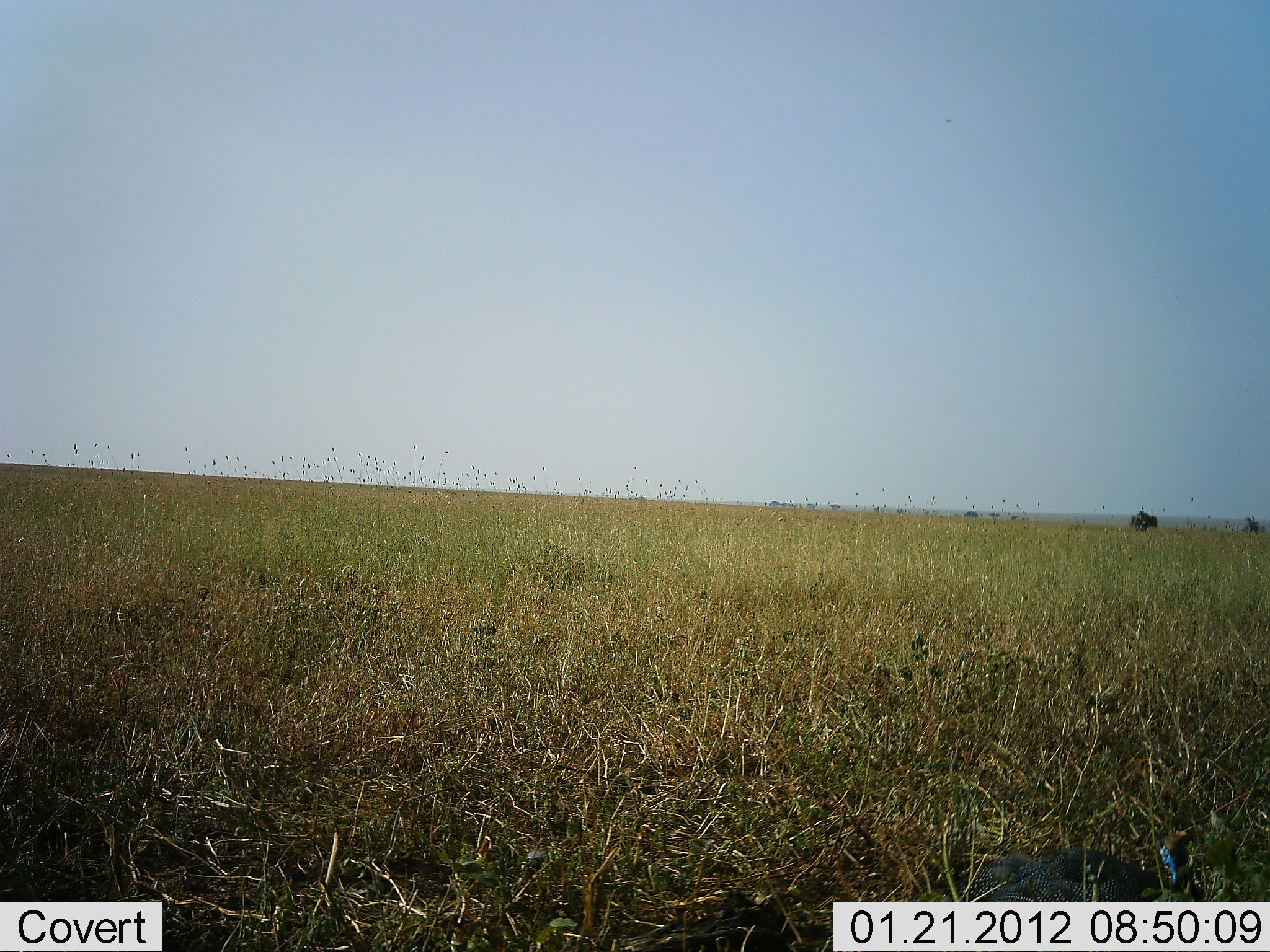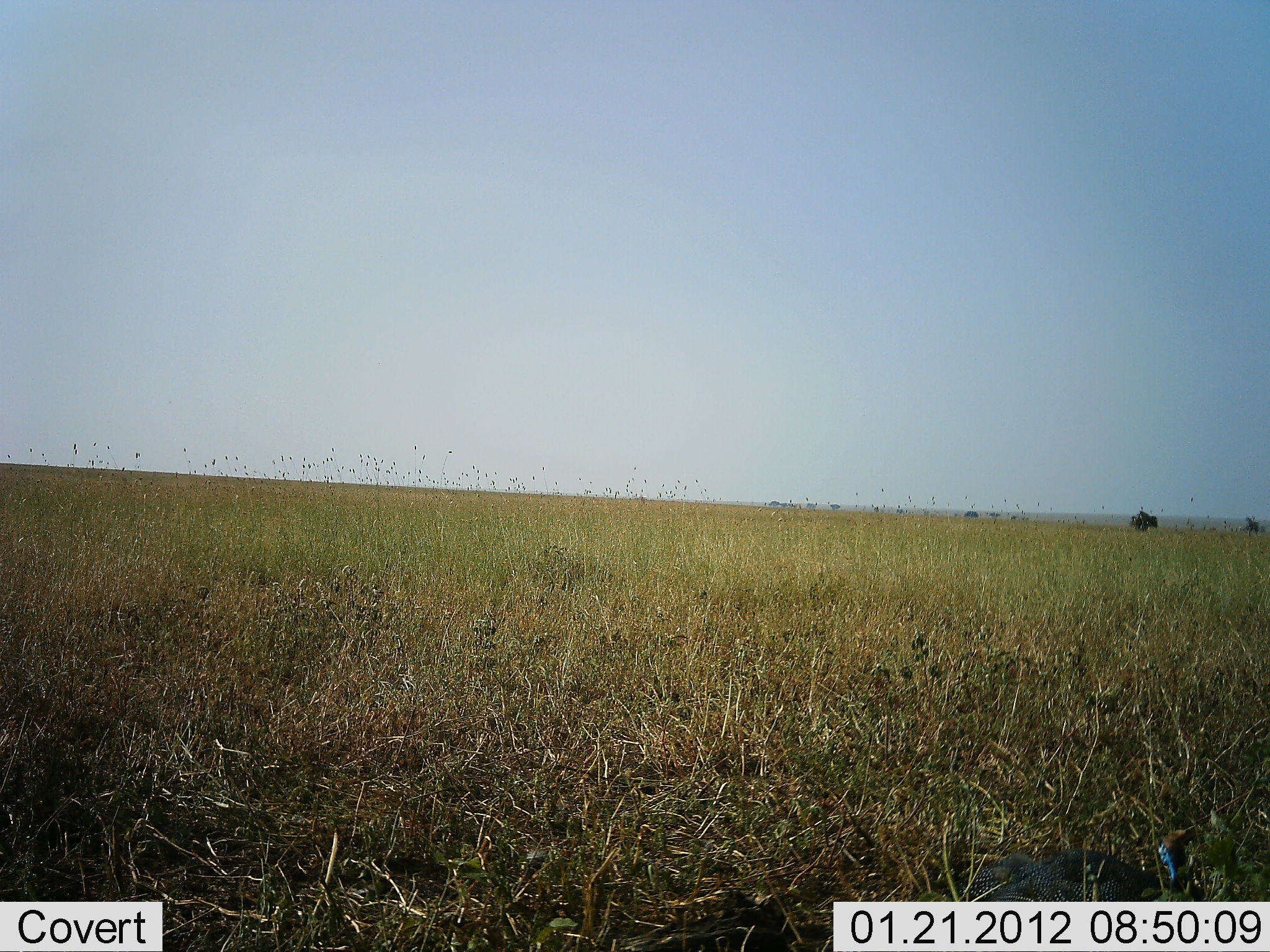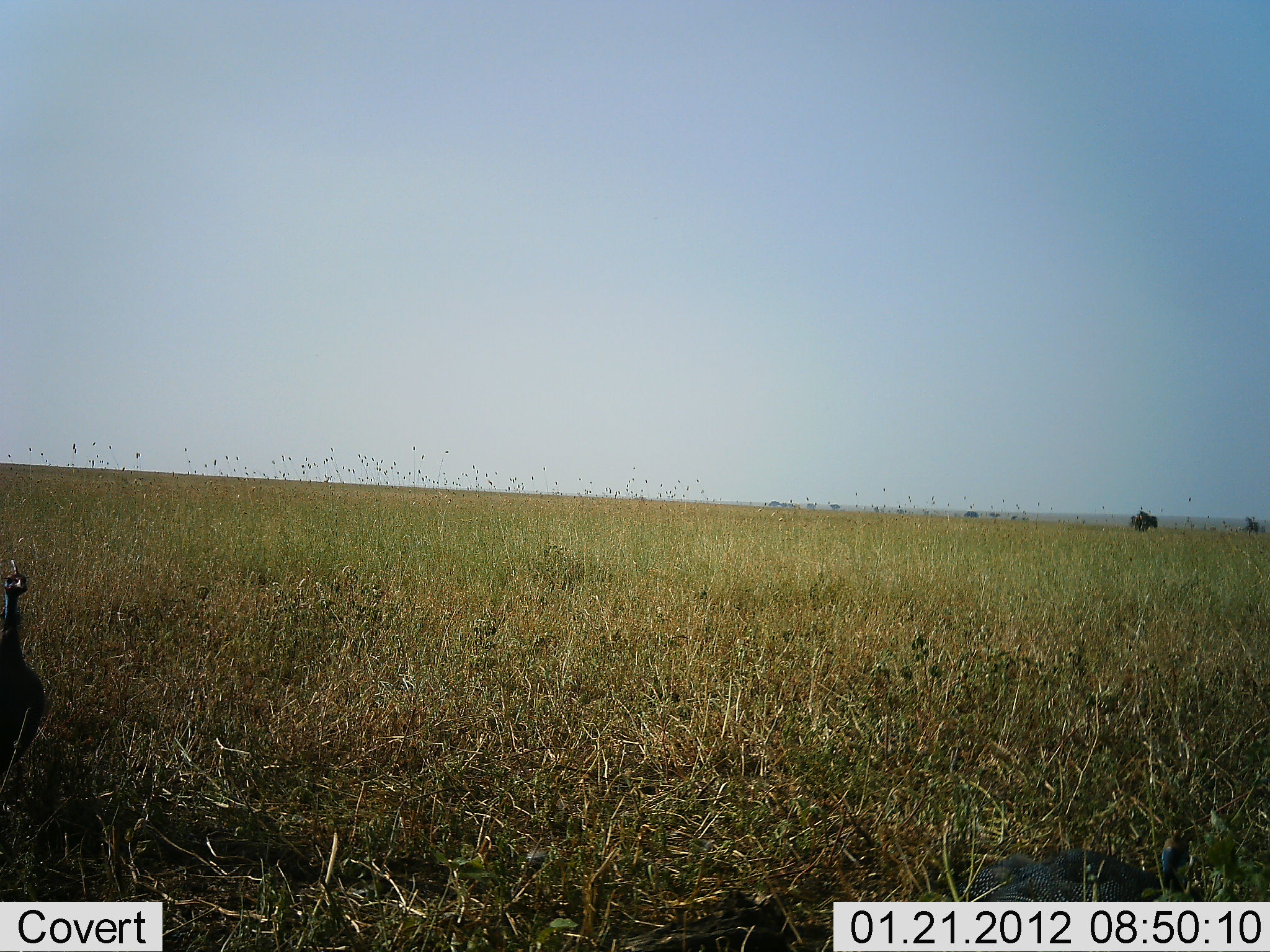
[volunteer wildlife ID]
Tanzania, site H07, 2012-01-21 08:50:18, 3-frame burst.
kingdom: Animalia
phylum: Chordata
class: Aves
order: Galliformes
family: Numididae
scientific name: Numididae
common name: guinea fowl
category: guineafowl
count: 2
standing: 36%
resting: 27%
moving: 64%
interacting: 0%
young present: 0%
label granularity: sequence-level